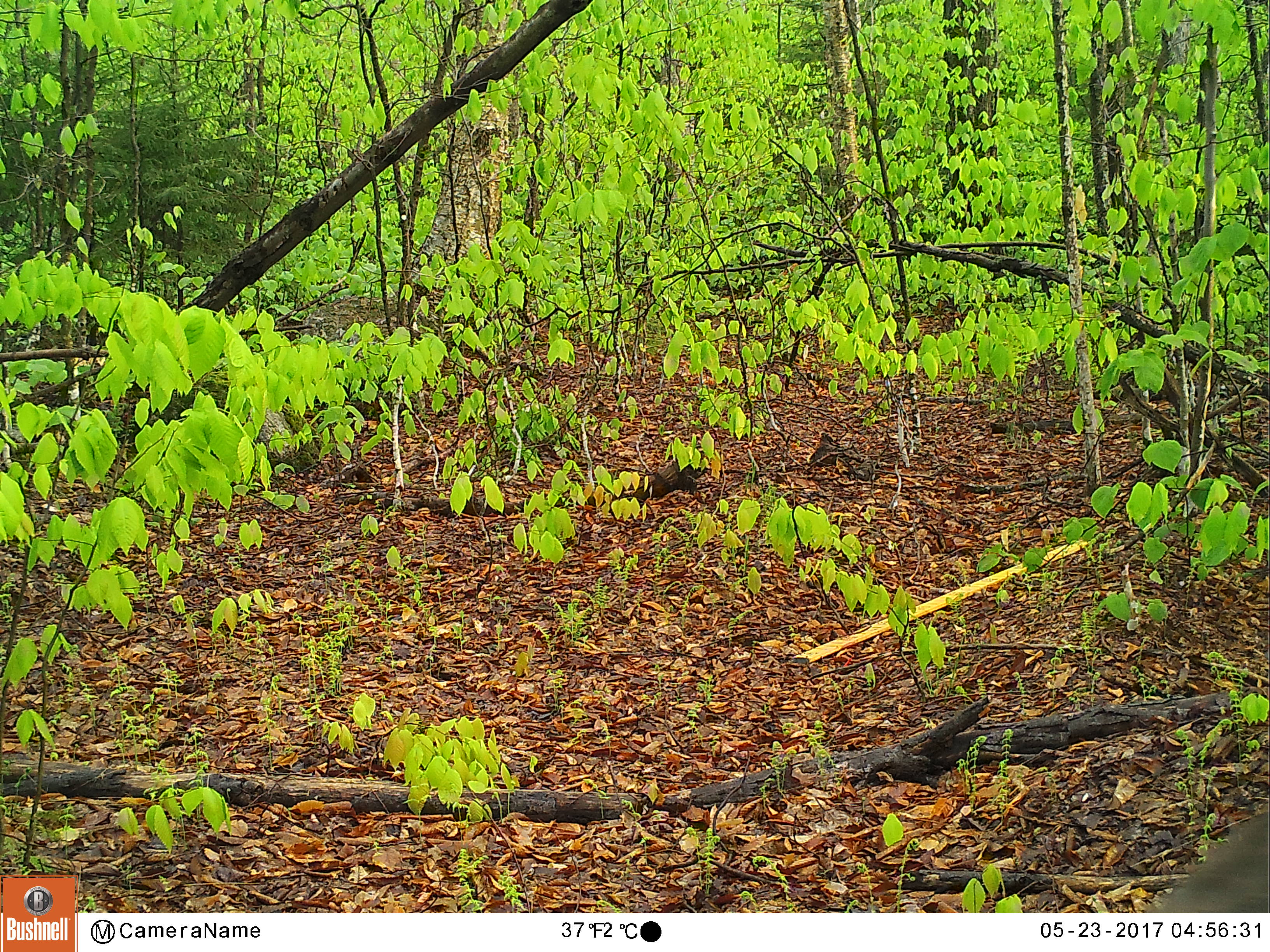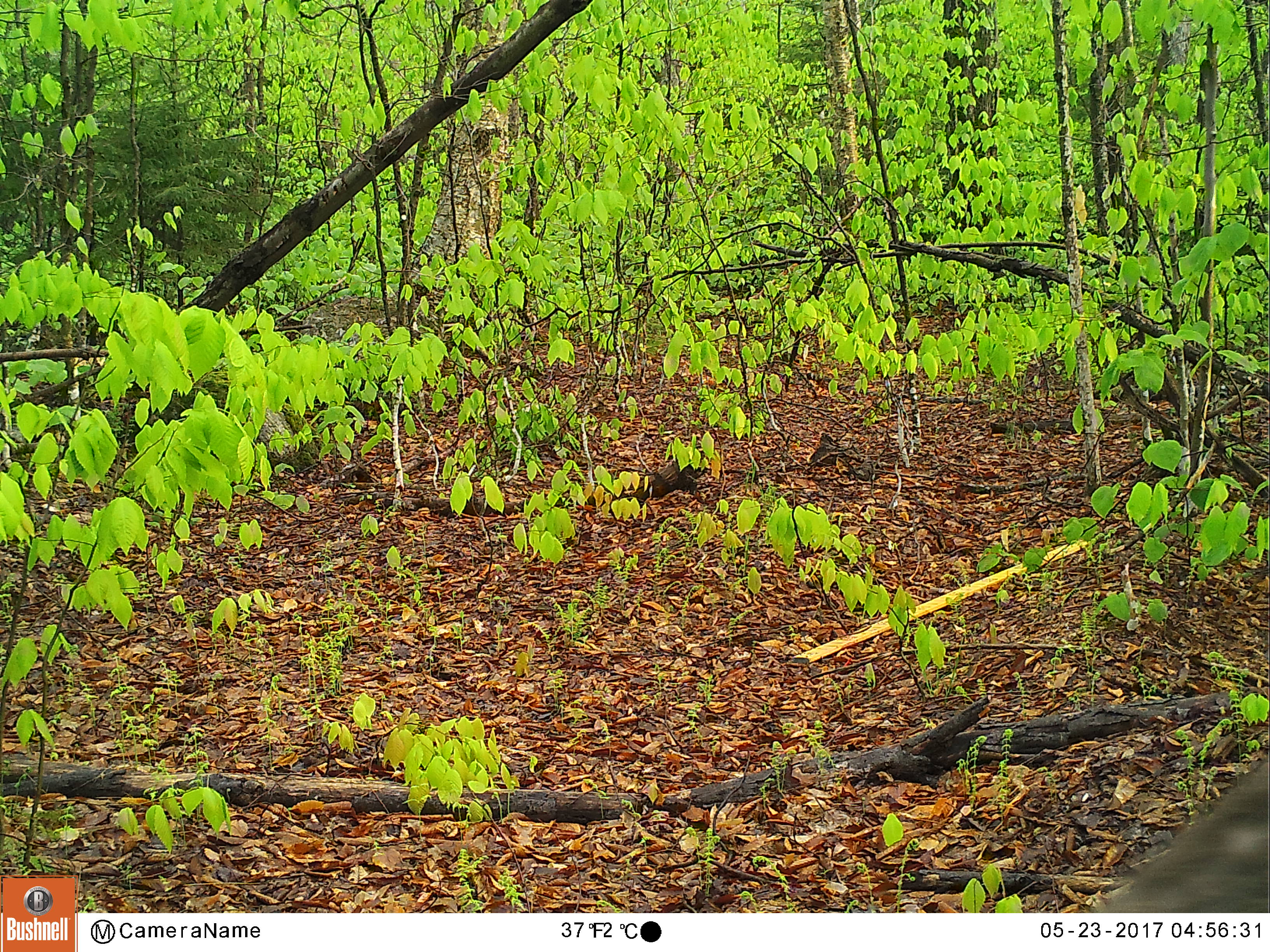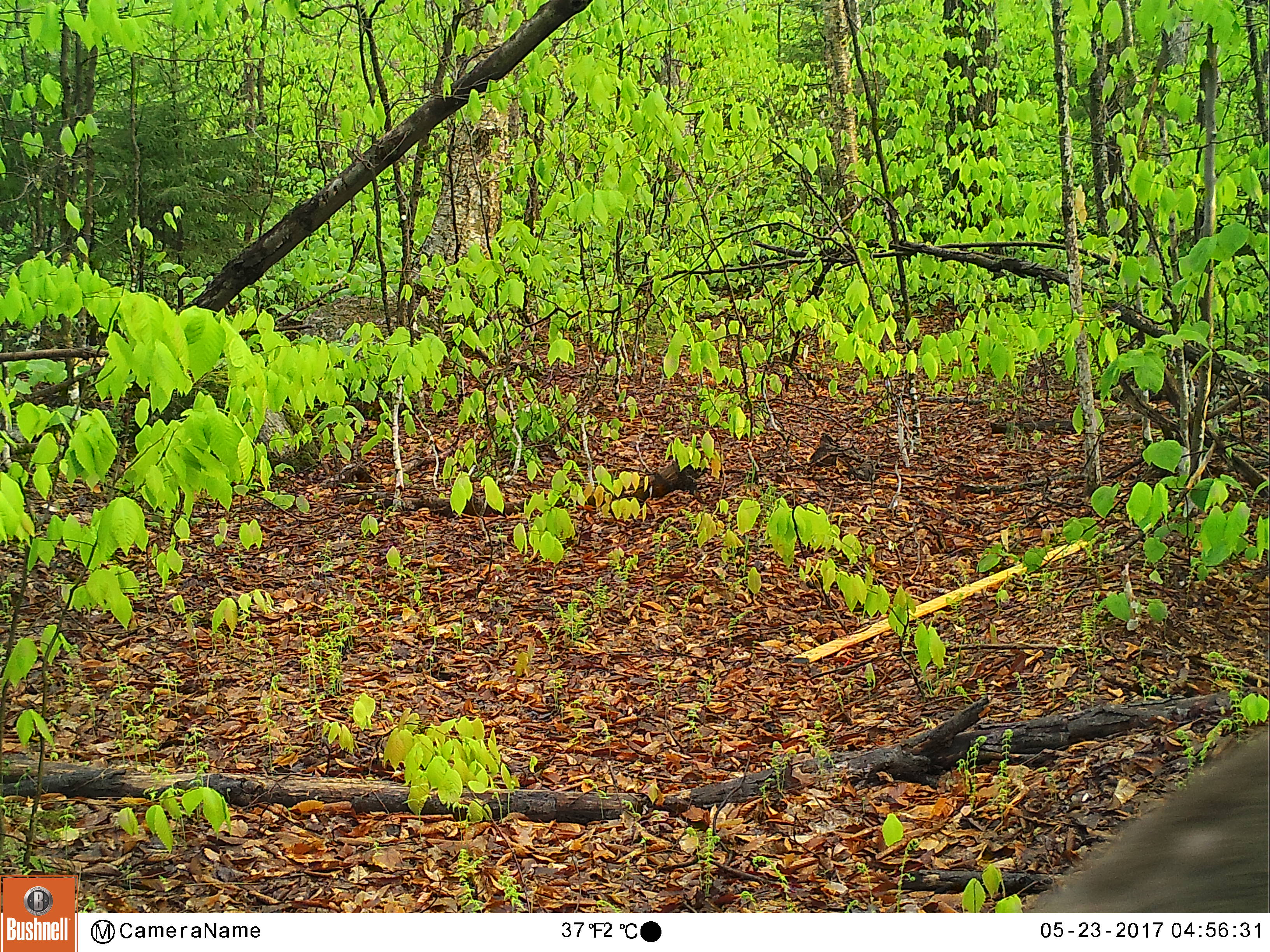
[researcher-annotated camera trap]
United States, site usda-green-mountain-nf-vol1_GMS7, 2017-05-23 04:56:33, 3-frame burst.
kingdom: Animalia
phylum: Chordata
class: Mammalia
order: Artiodactyla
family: Cervidae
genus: Odocoileus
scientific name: Odocoileus virginianus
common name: white-tailed deer